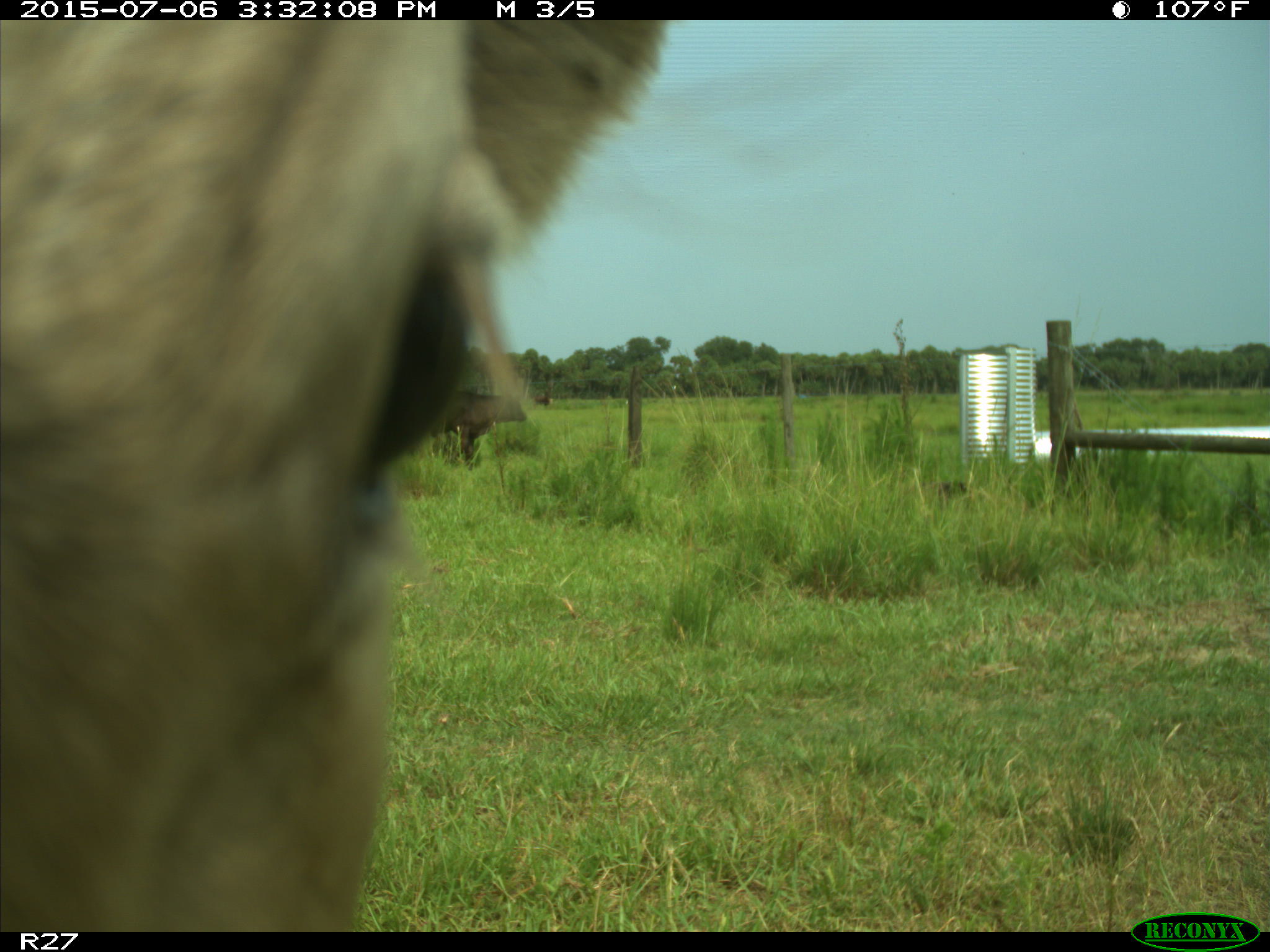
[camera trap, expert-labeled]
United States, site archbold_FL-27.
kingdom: Animalia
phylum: Chordata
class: Mammalia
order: Artiodactyla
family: Bovidae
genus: Bos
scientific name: Bos taurus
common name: domestic cow